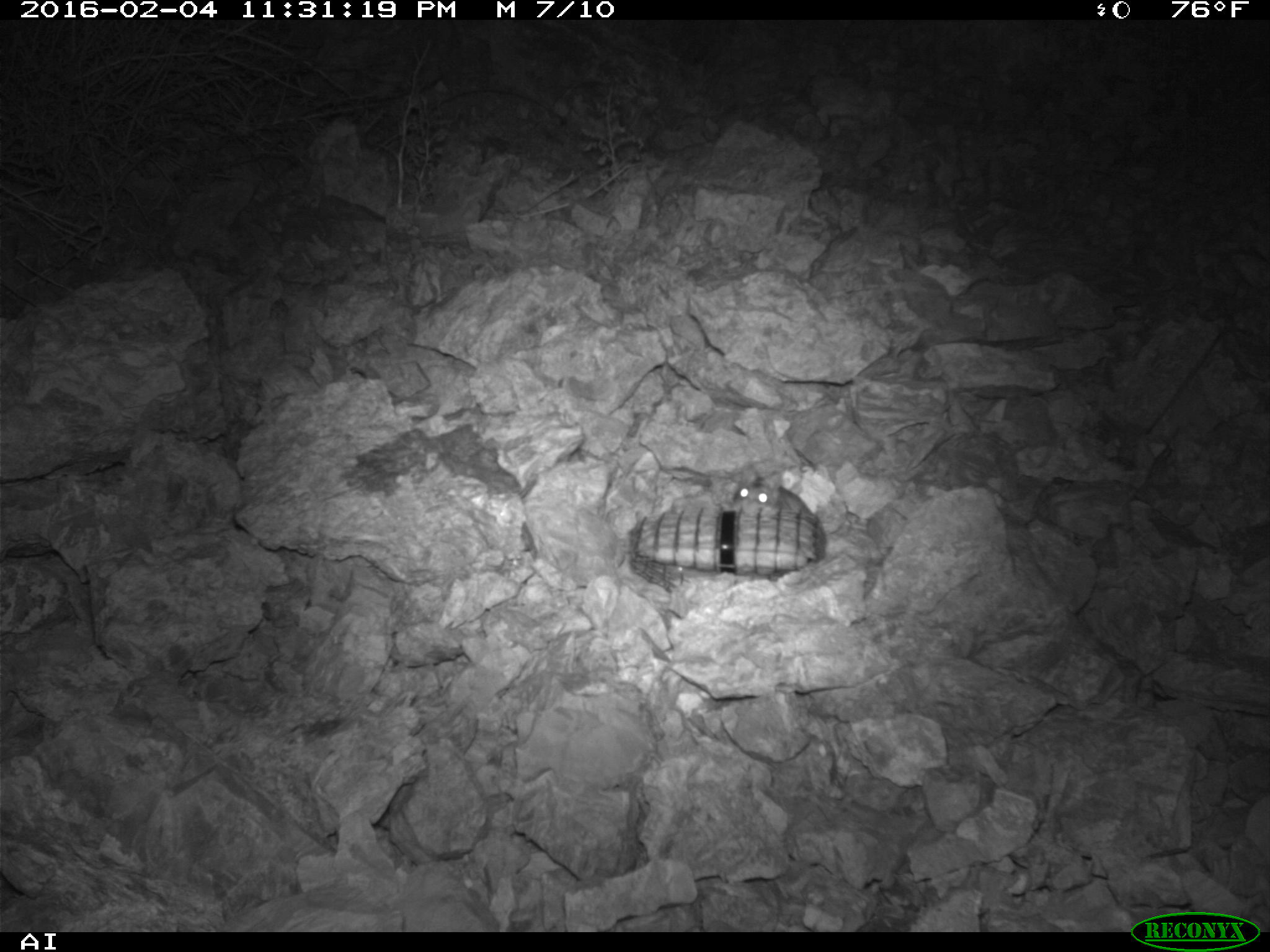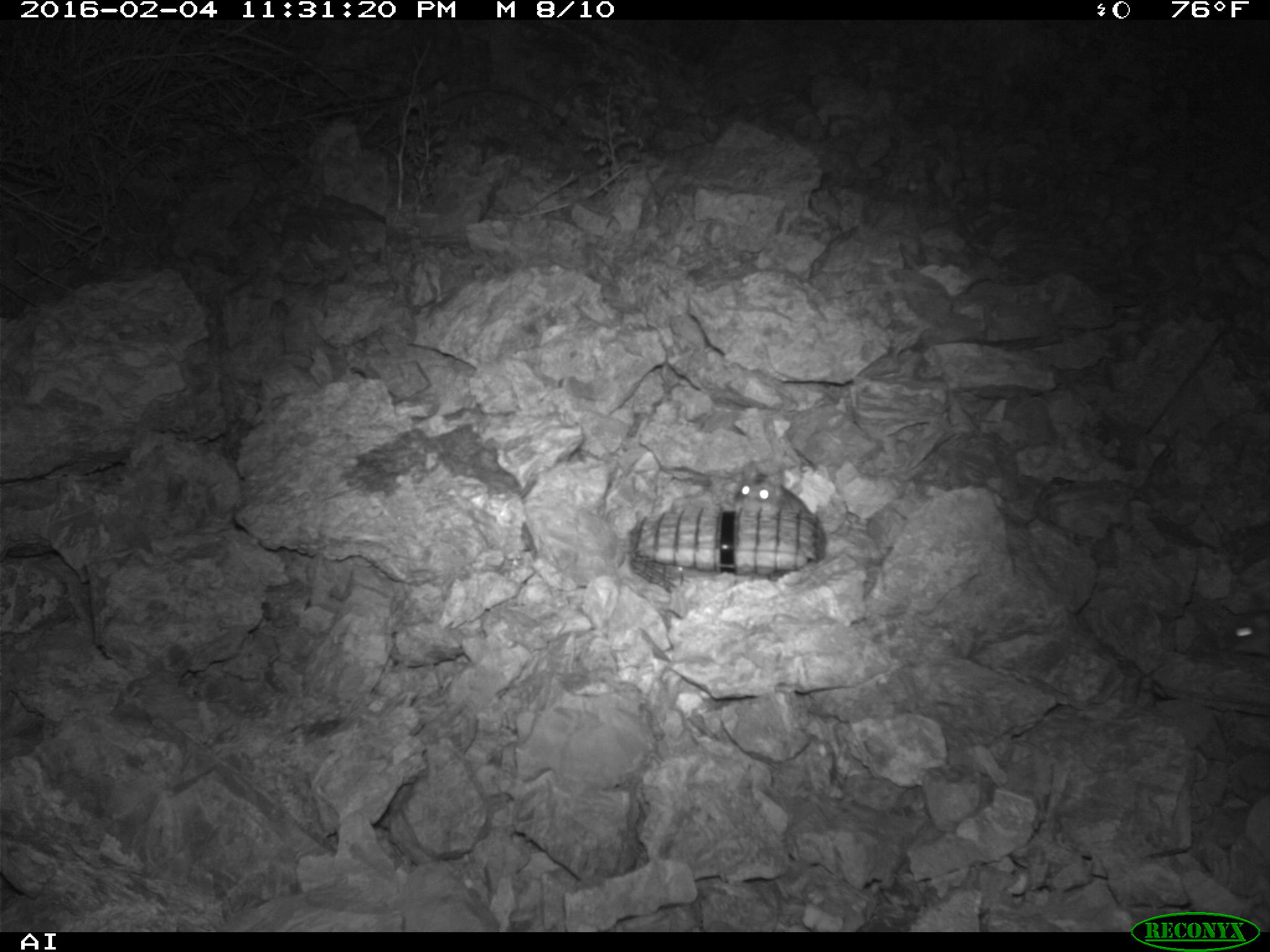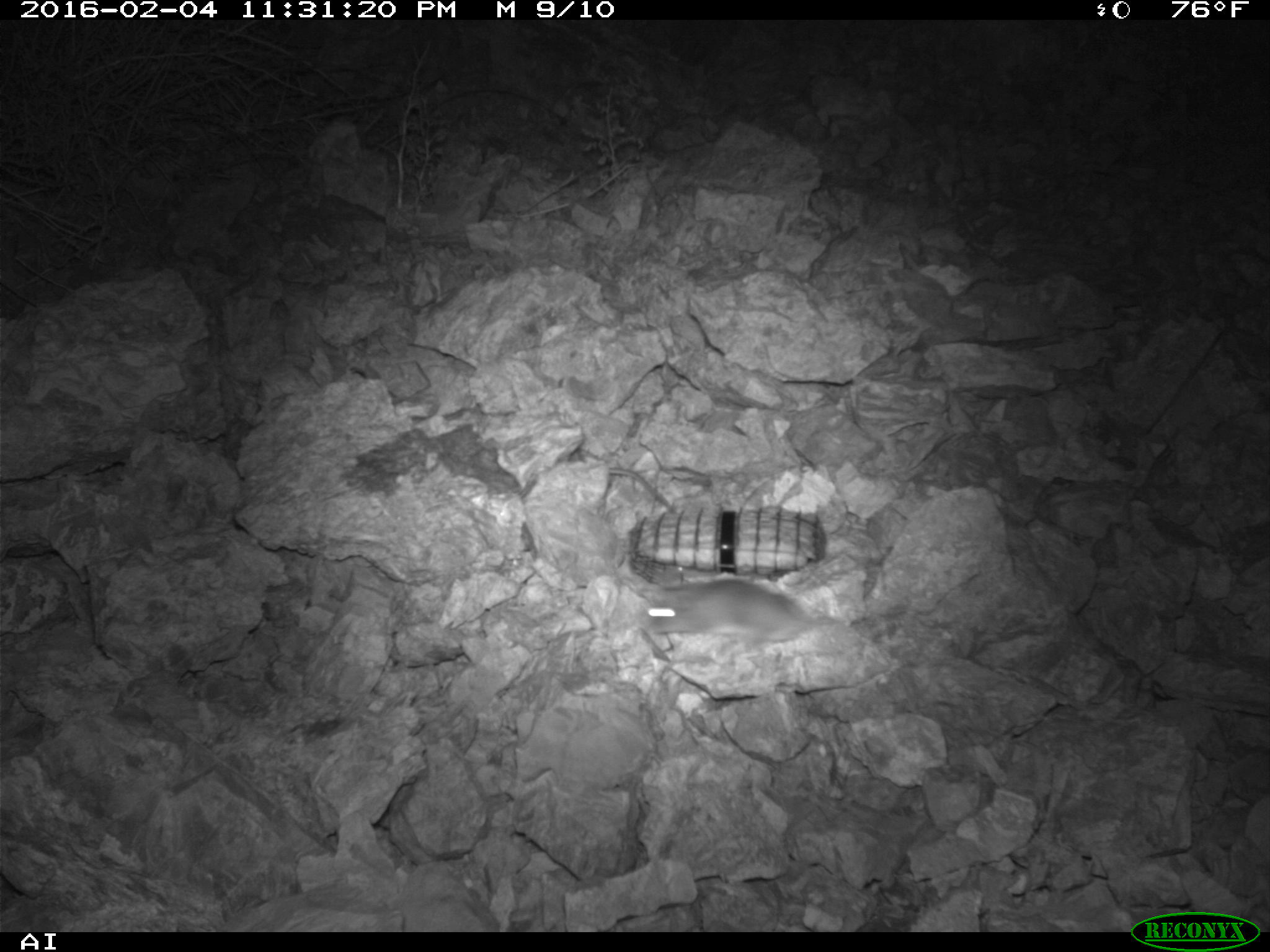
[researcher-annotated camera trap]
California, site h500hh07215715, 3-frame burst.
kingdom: Animalia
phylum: Chordata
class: Mammalia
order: Rodentia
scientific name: Rodentia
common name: rodent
Rodent (Rodentia).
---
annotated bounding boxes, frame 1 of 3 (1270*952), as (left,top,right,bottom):
rodent: (734,462,812,514)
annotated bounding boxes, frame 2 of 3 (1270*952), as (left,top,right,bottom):
rodent: (730,458,828,566); (1222,611,1269,655)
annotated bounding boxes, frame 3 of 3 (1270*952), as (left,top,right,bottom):
rodent: (634,579,814,662); (605,469,680,516)